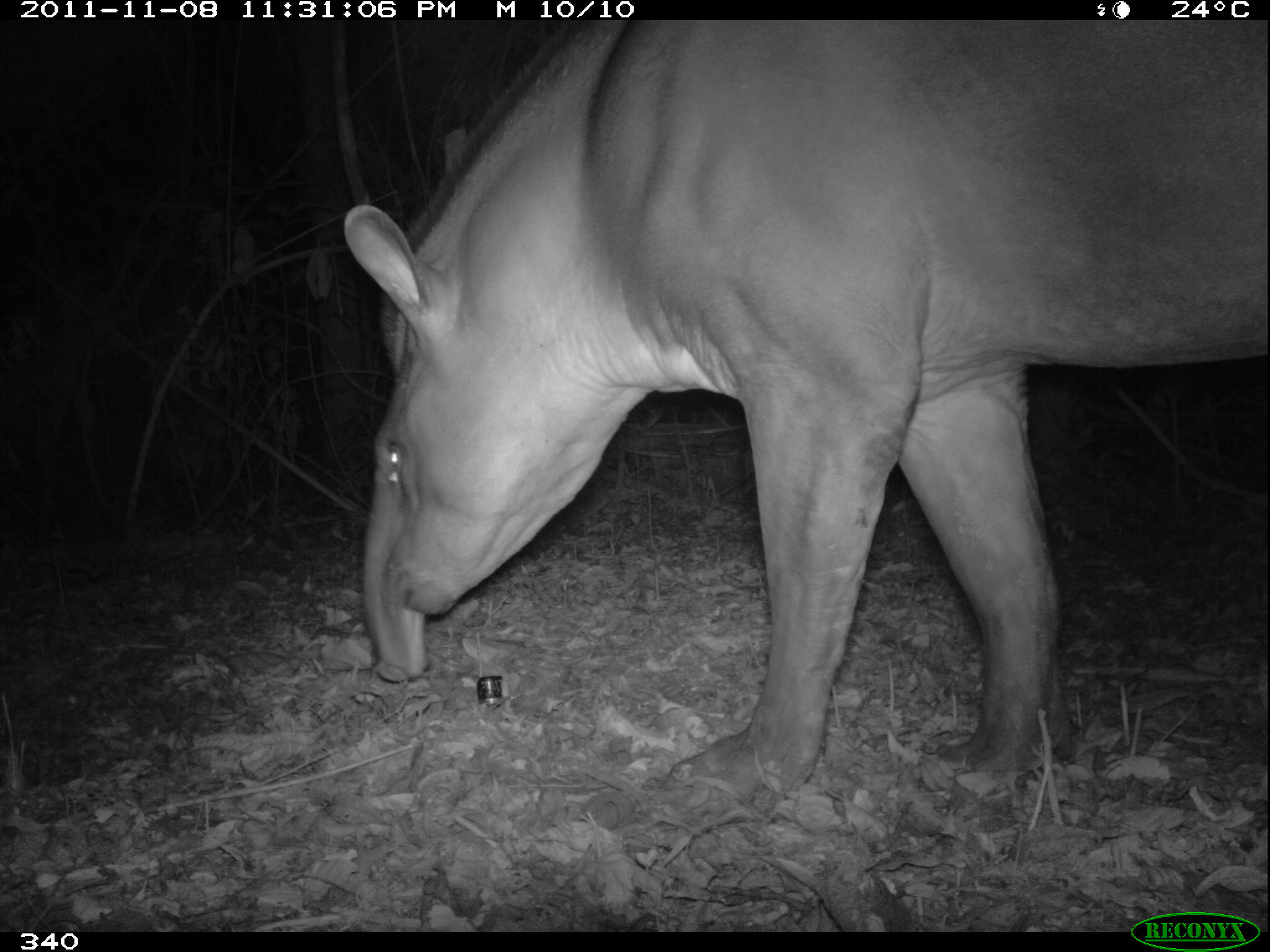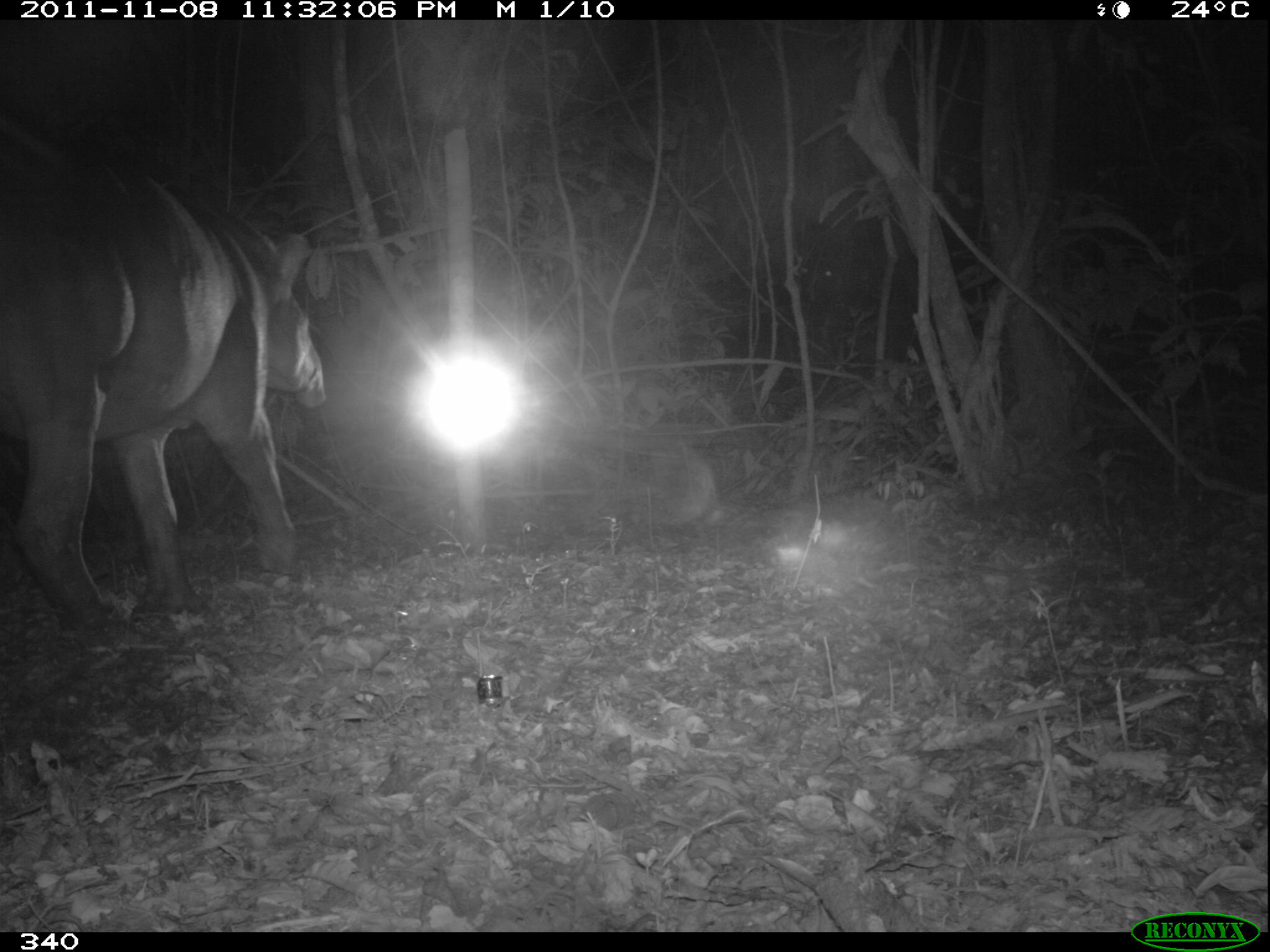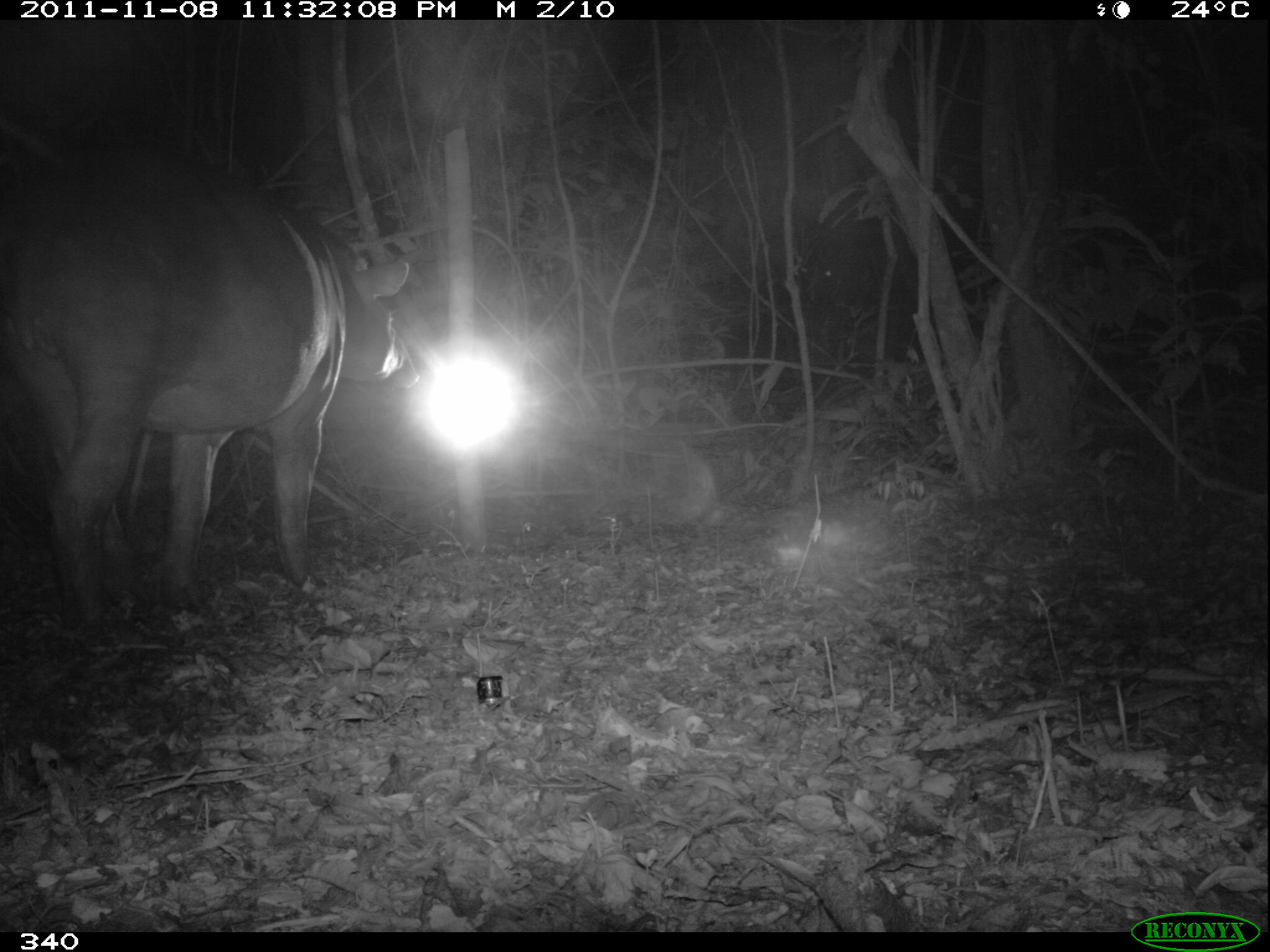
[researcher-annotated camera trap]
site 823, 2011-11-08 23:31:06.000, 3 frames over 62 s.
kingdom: Animalia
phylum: Chordata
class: Mammalia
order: Perissodactyla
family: Tapiridae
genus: Tapirus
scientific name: Tapirus terrestris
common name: south american tapir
Tapirus terrestris (south american tapir).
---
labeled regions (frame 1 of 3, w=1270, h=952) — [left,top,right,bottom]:
tapirus terrestris: [343,20,1270,808]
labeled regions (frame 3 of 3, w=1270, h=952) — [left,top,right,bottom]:
tapirus terrestris: [2,184,410,623]